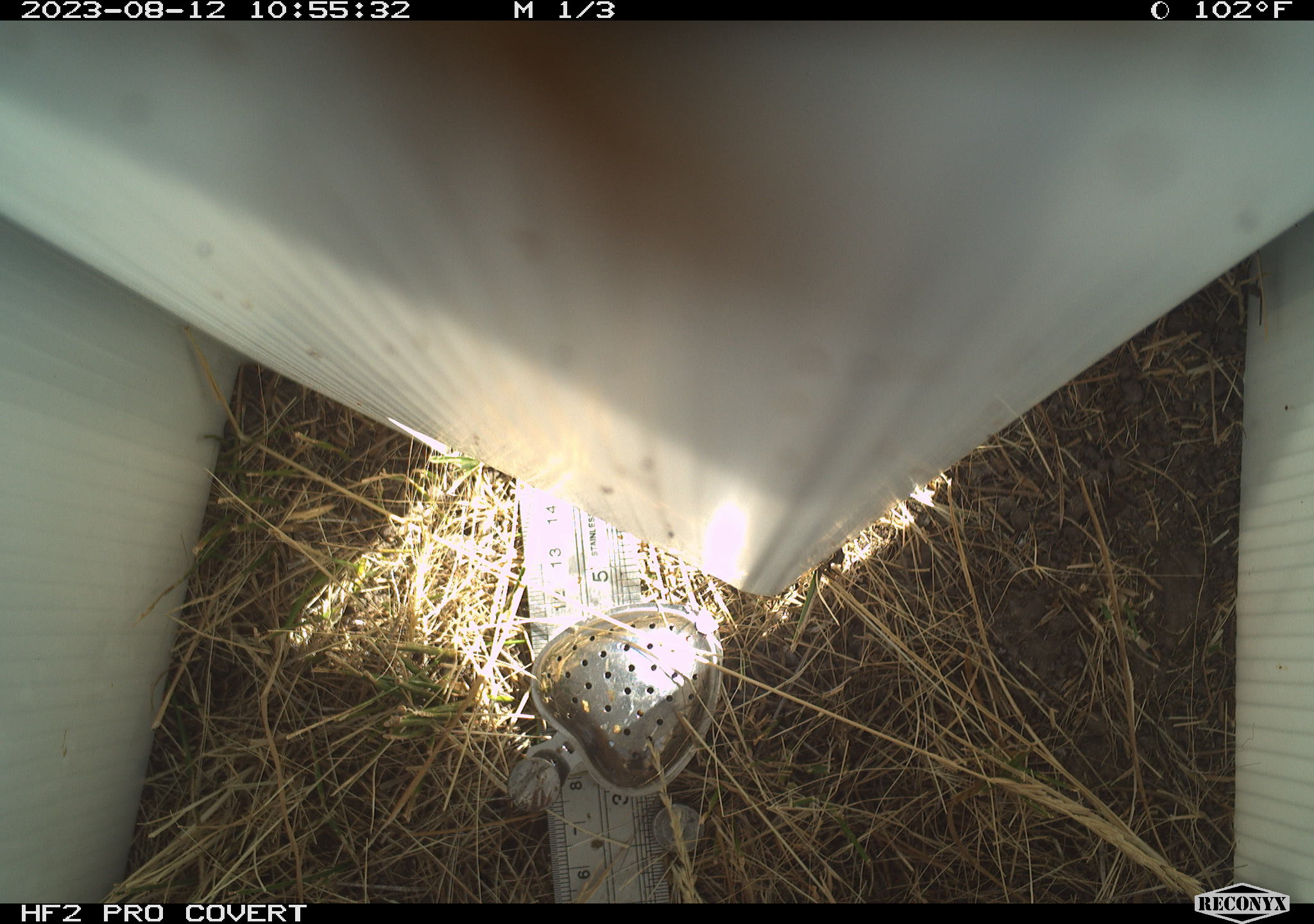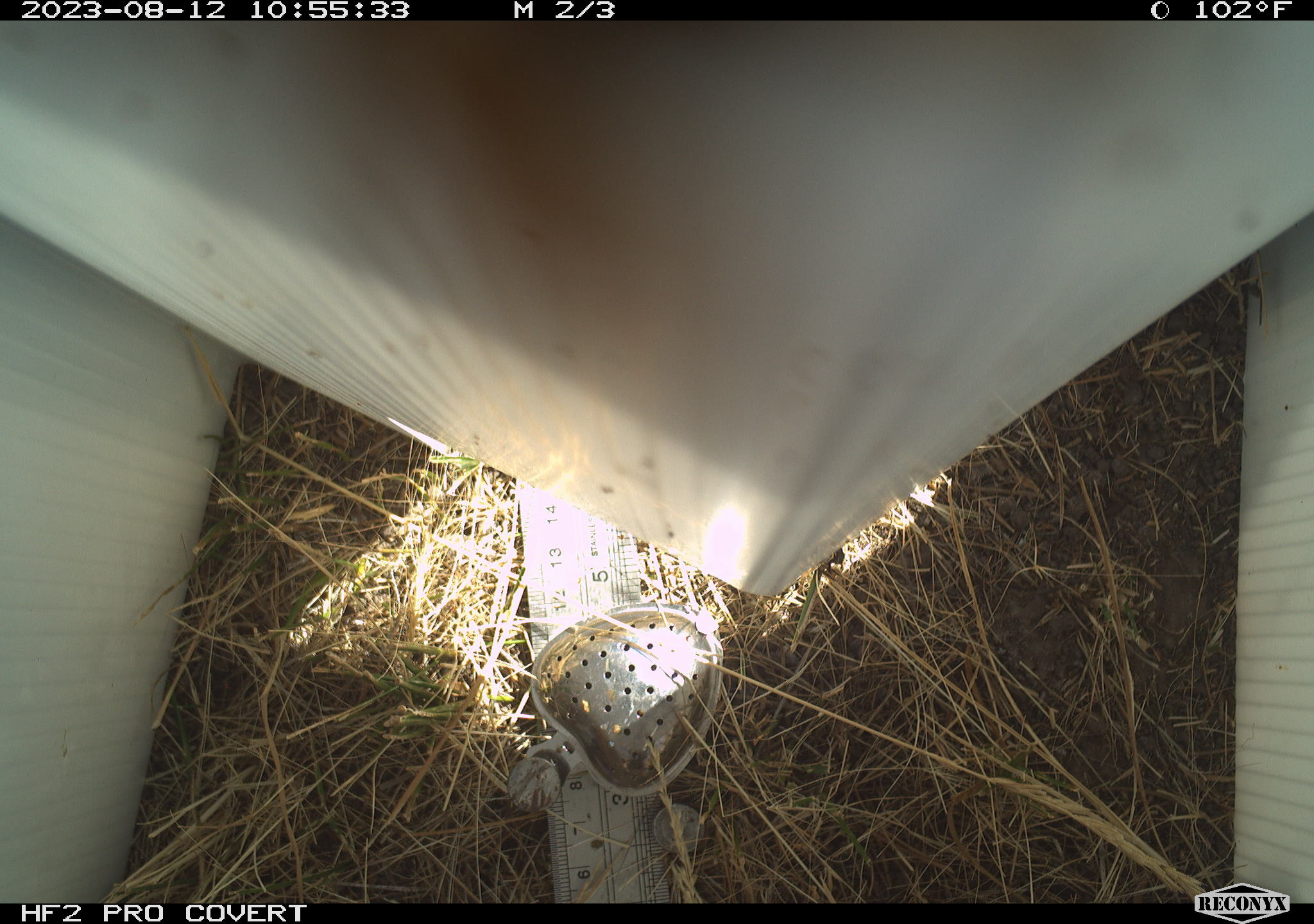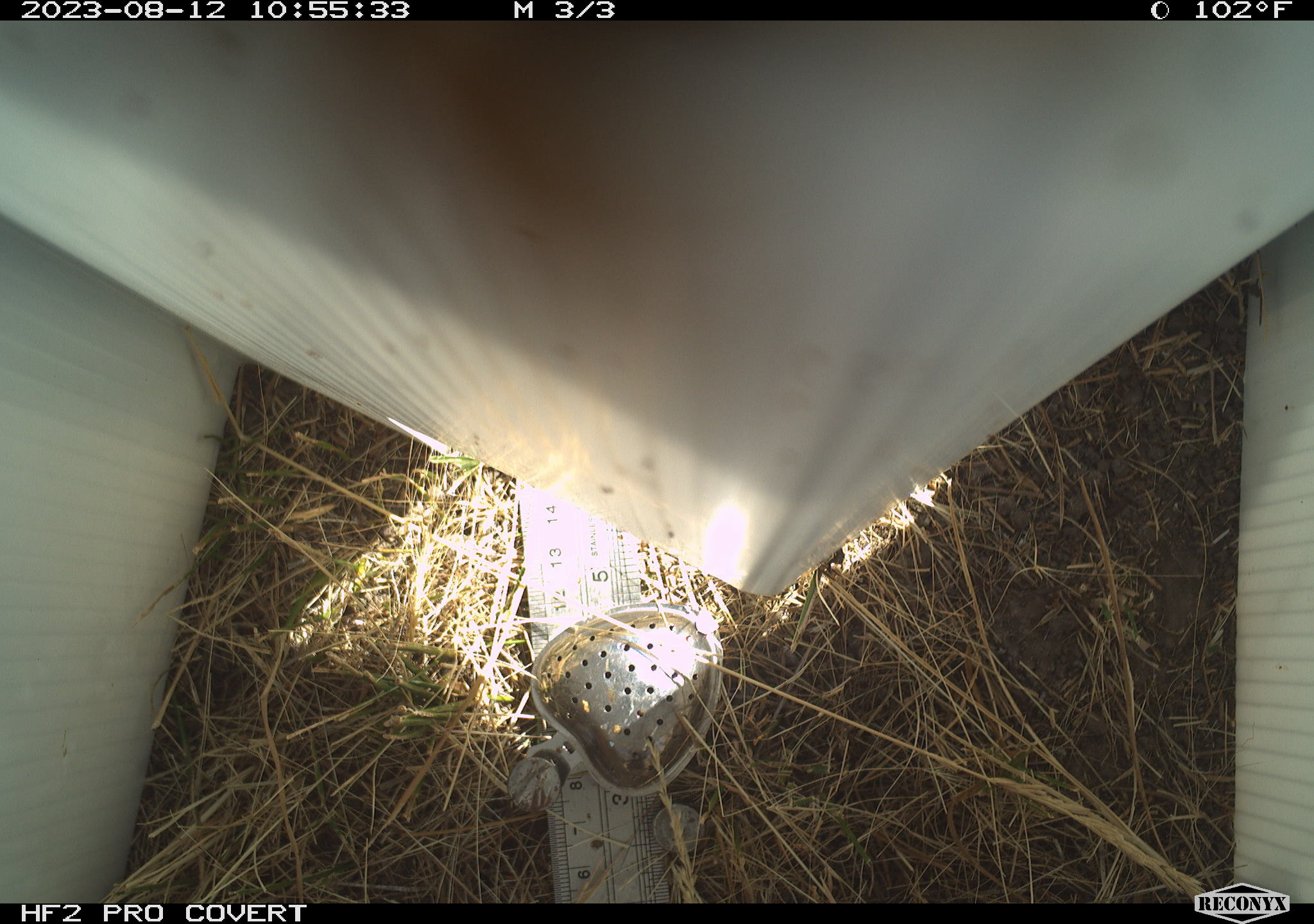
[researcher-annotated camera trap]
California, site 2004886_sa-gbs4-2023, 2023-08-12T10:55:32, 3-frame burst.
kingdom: Animalia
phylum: Arthropoda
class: Insecta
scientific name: Insecta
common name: insect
Insect (Insecta).